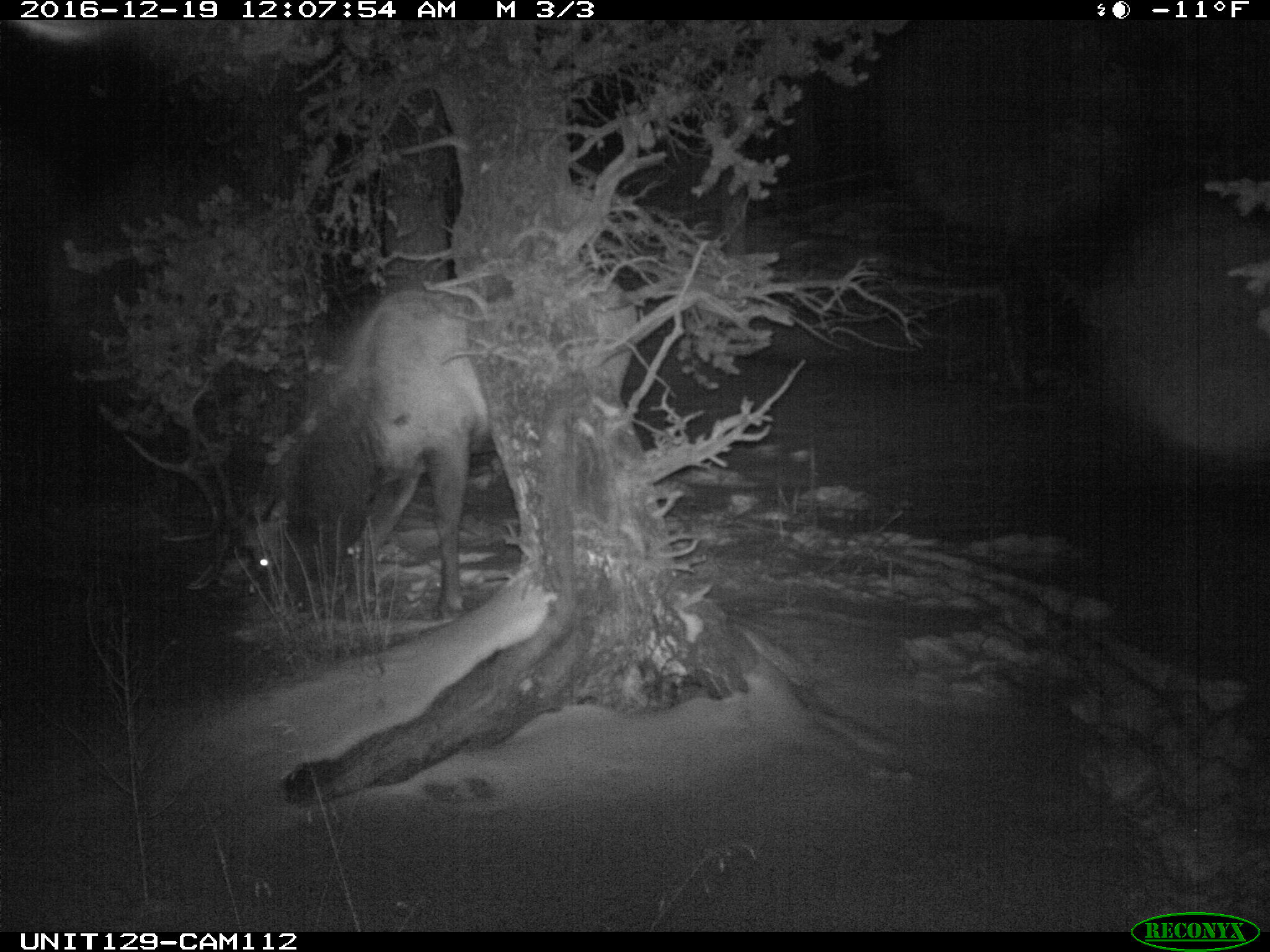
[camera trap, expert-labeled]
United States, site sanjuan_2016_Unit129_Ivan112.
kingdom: Animalia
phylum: Chordata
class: Mammalia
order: Artiodactyla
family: Cervidae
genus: Cervus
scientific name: Cervus elaphus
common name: red deer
Cervus elaphus (red deer).